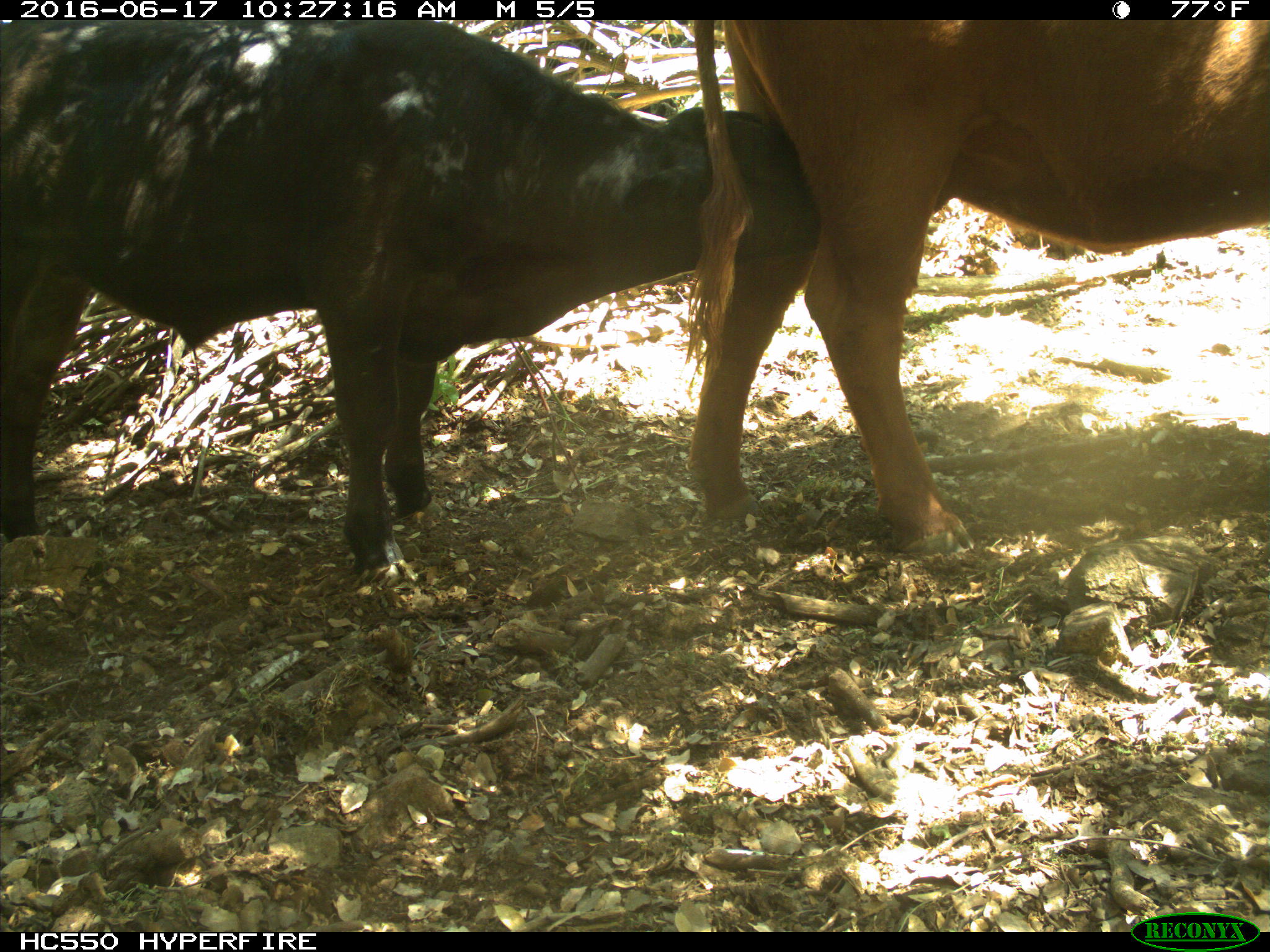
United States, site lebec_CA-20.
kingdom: Animalia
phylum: Chordata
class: Mammalia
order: Artiodactyla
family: Bovidae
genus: Bos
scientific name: Bos taurus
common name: domestic cow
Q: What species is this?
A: Bos taurus (domestic cow).